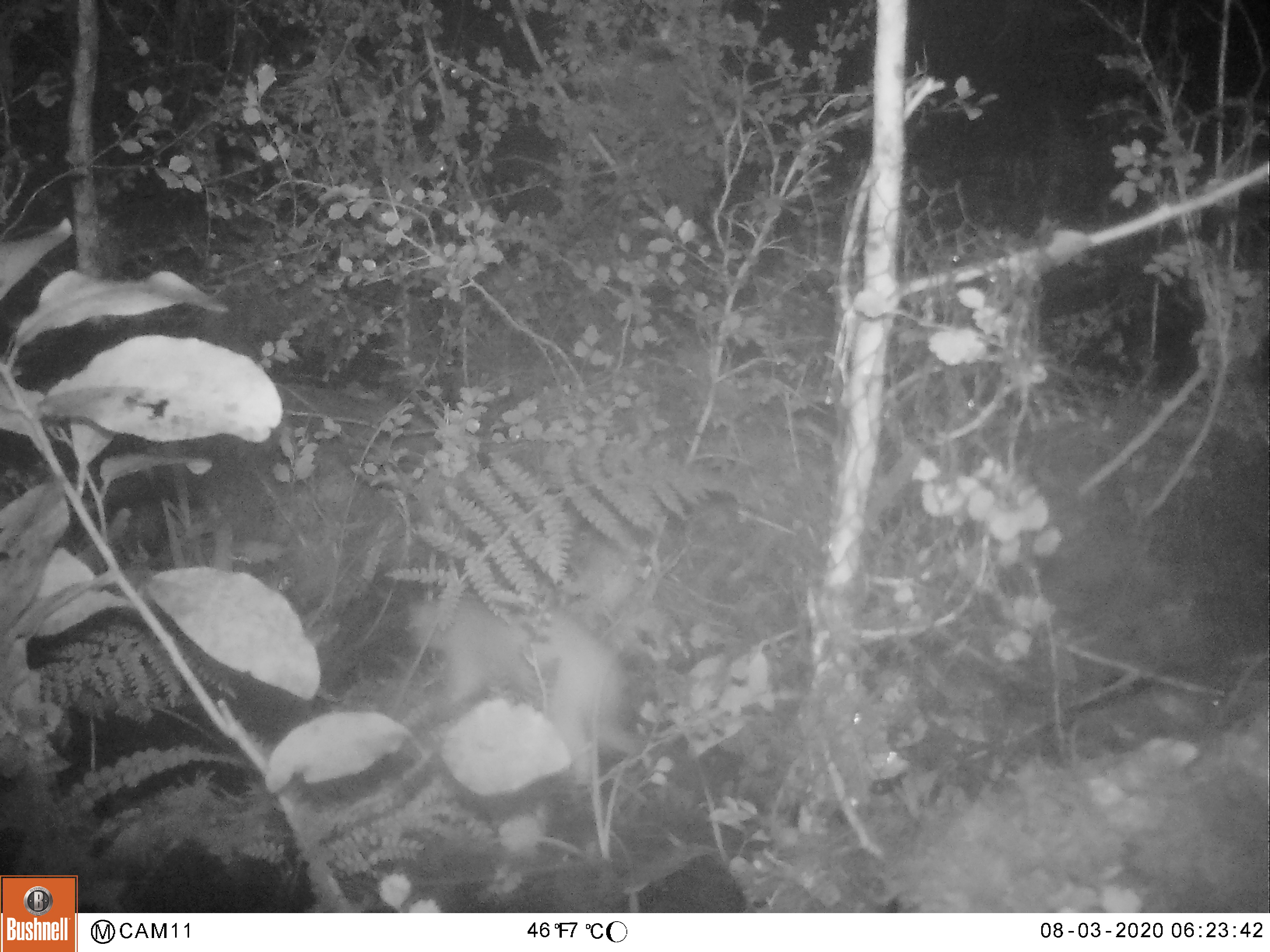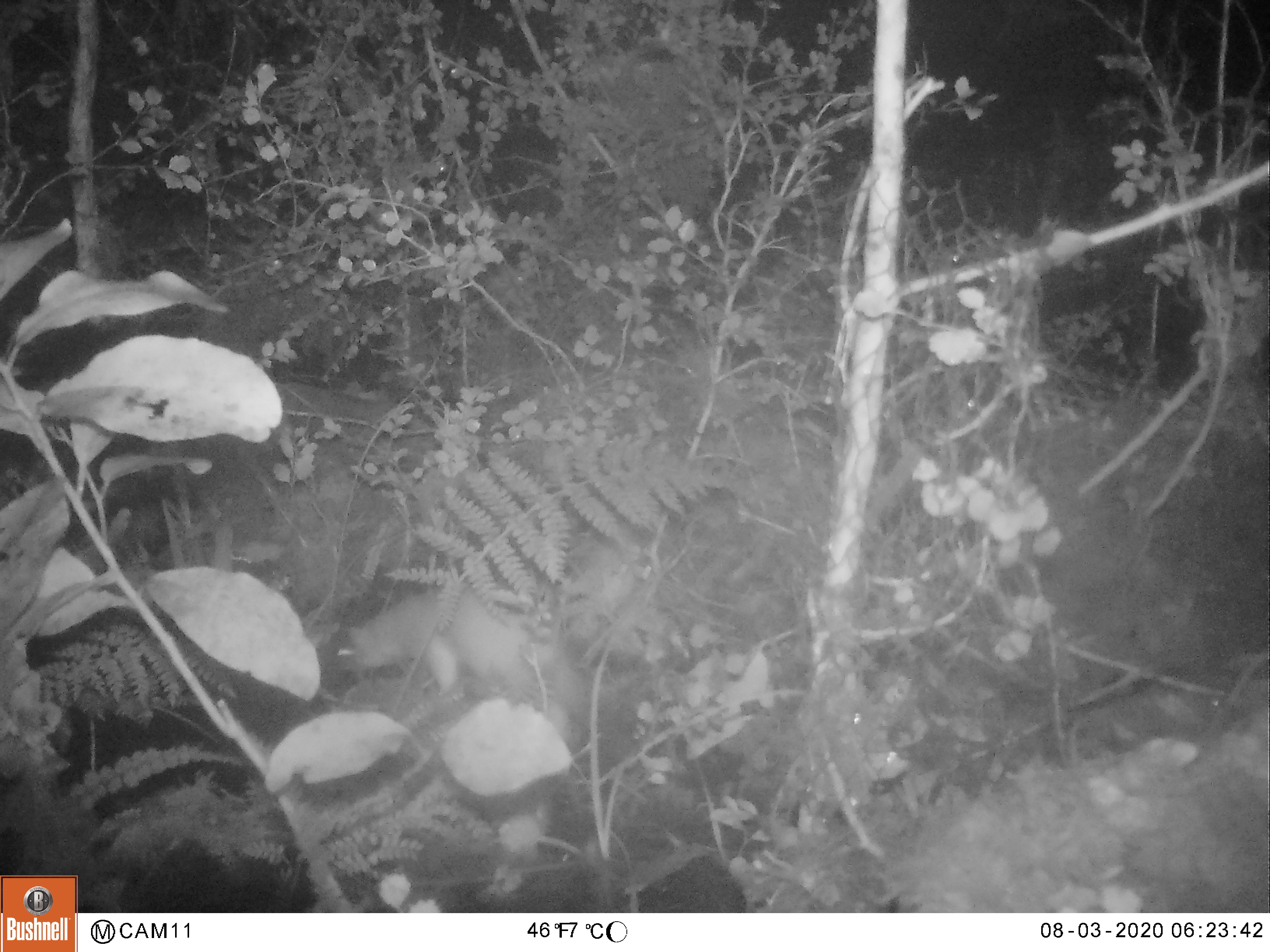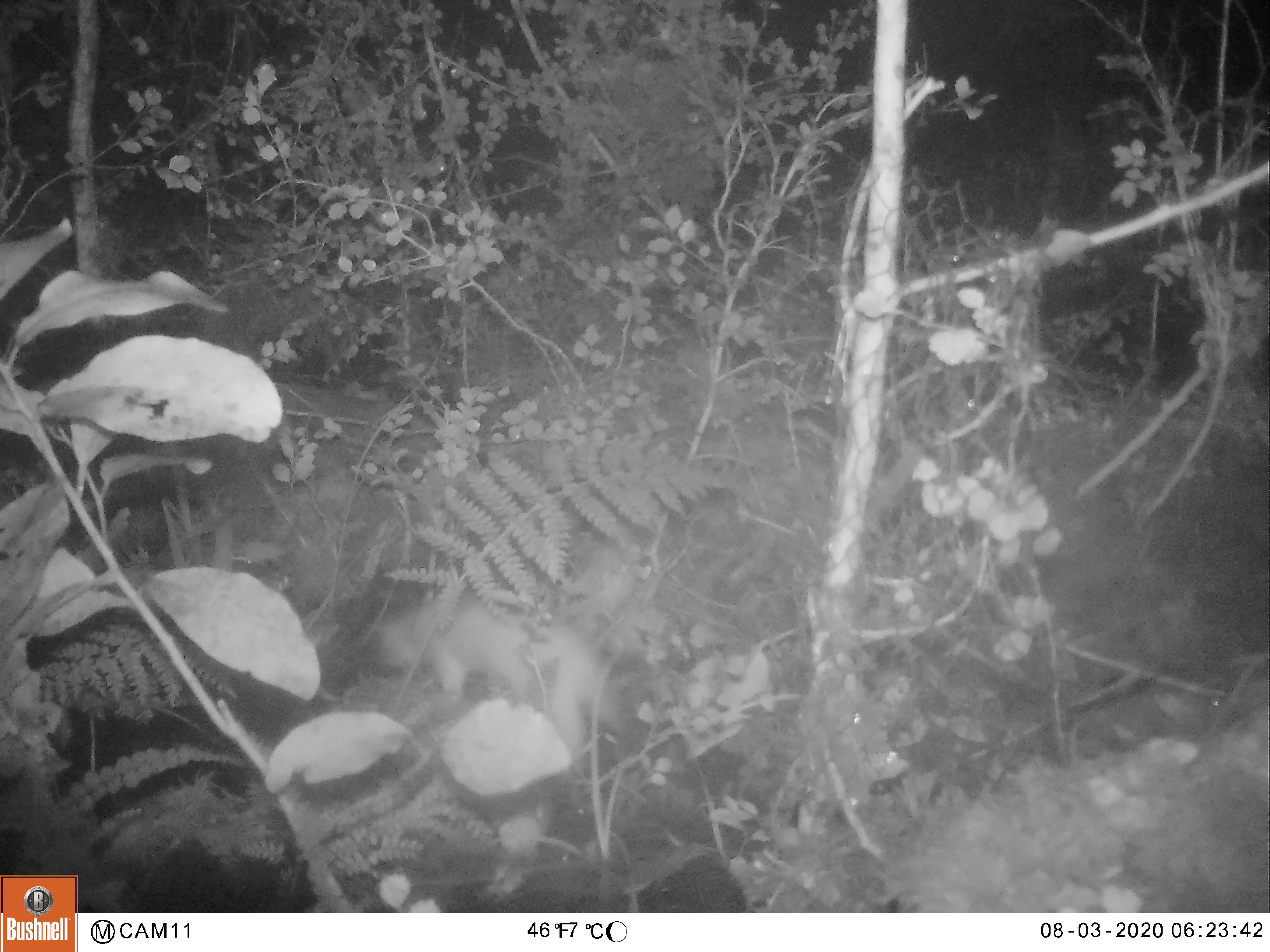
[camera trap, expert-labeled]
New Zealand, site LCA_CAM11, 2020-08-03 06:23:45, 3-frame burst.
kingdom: Animalia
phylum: Chordata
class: Mammalia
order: Carnivora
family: Mustelidae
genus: Mustela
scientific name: Mustela erminea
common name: stoat